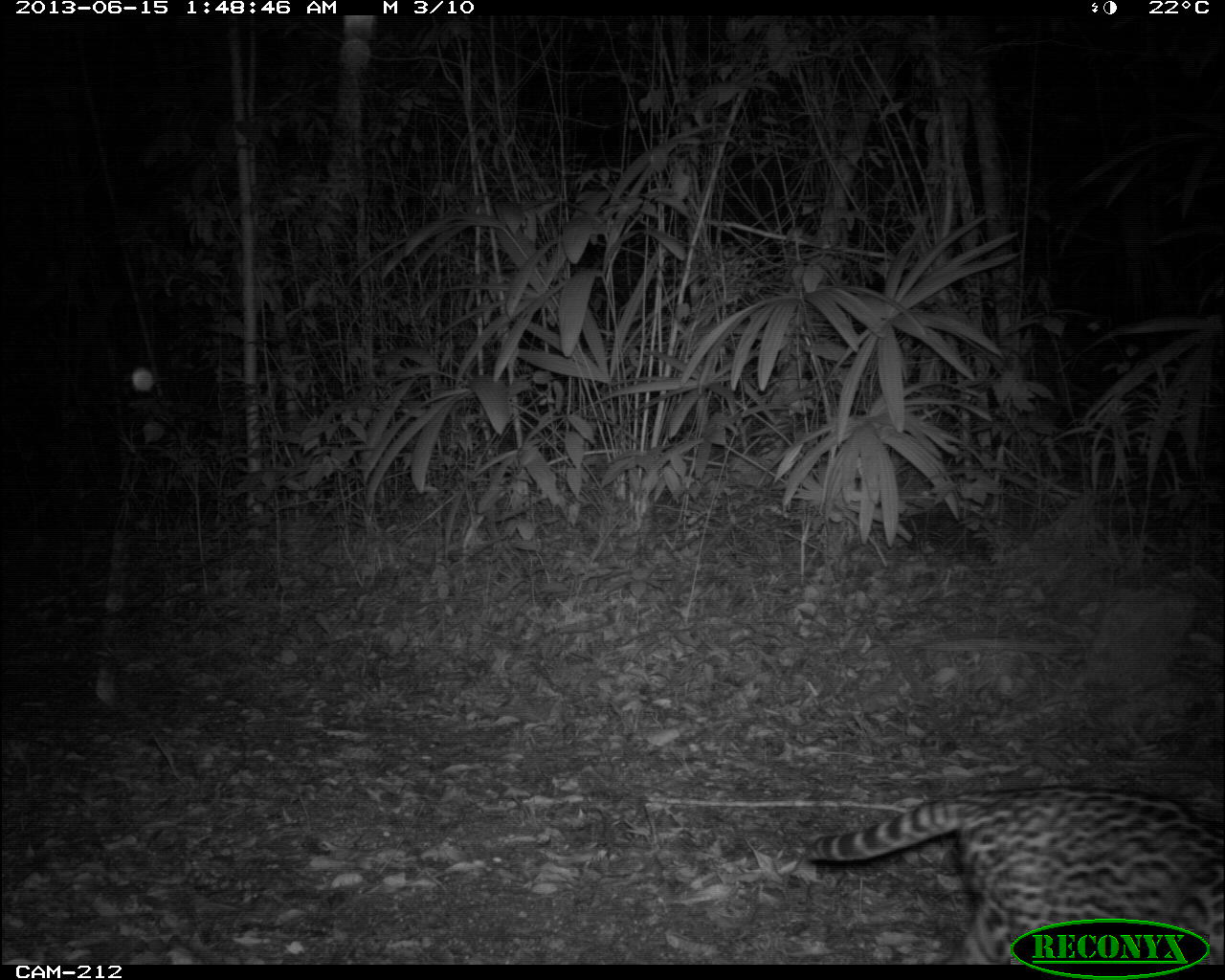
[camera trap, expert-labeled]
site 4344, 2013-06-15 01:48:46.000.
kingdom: Animalia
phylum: Chordata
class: Mammalia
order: Carnivora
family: Felidae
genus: Leopardus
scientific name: Leopardus pardalis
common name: ocelot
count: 1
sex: female